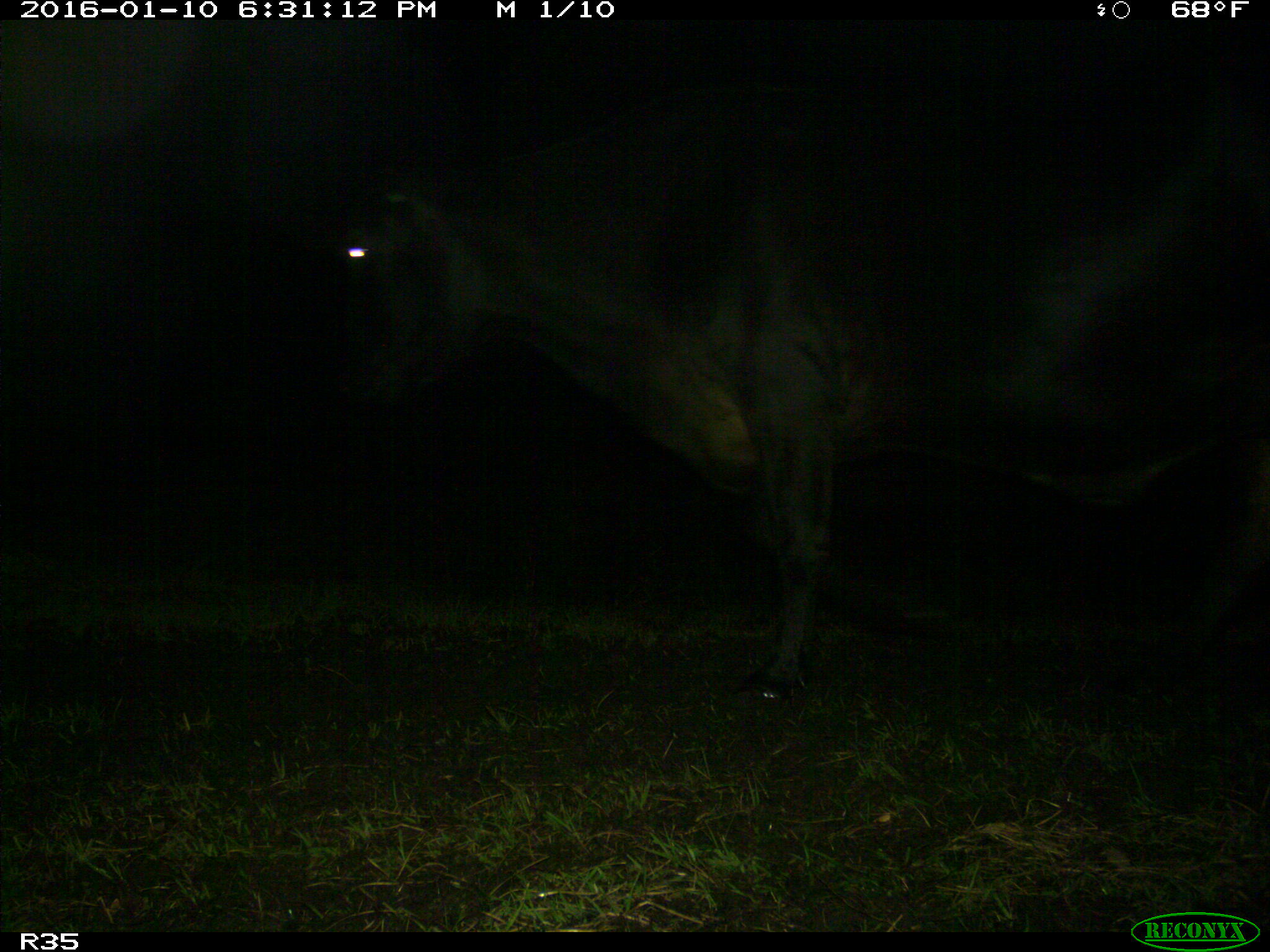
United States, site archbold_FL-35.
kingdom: Animalia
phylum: Chordata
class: Mammalia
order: Artiodactyla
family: Bovidae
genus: Bos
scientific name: Bos taurus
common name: domestic cow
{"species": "Bos taurus (domestic cow)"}